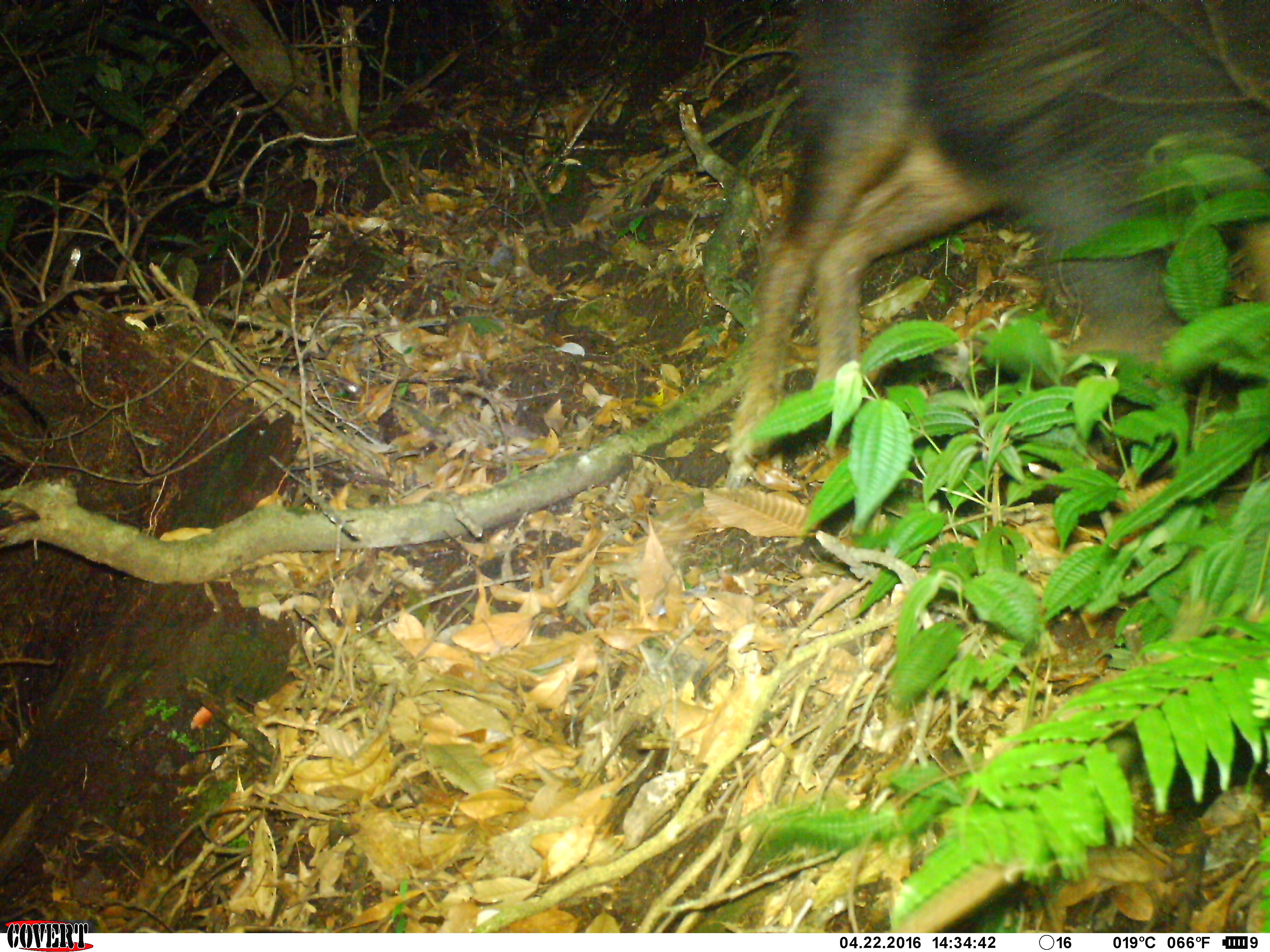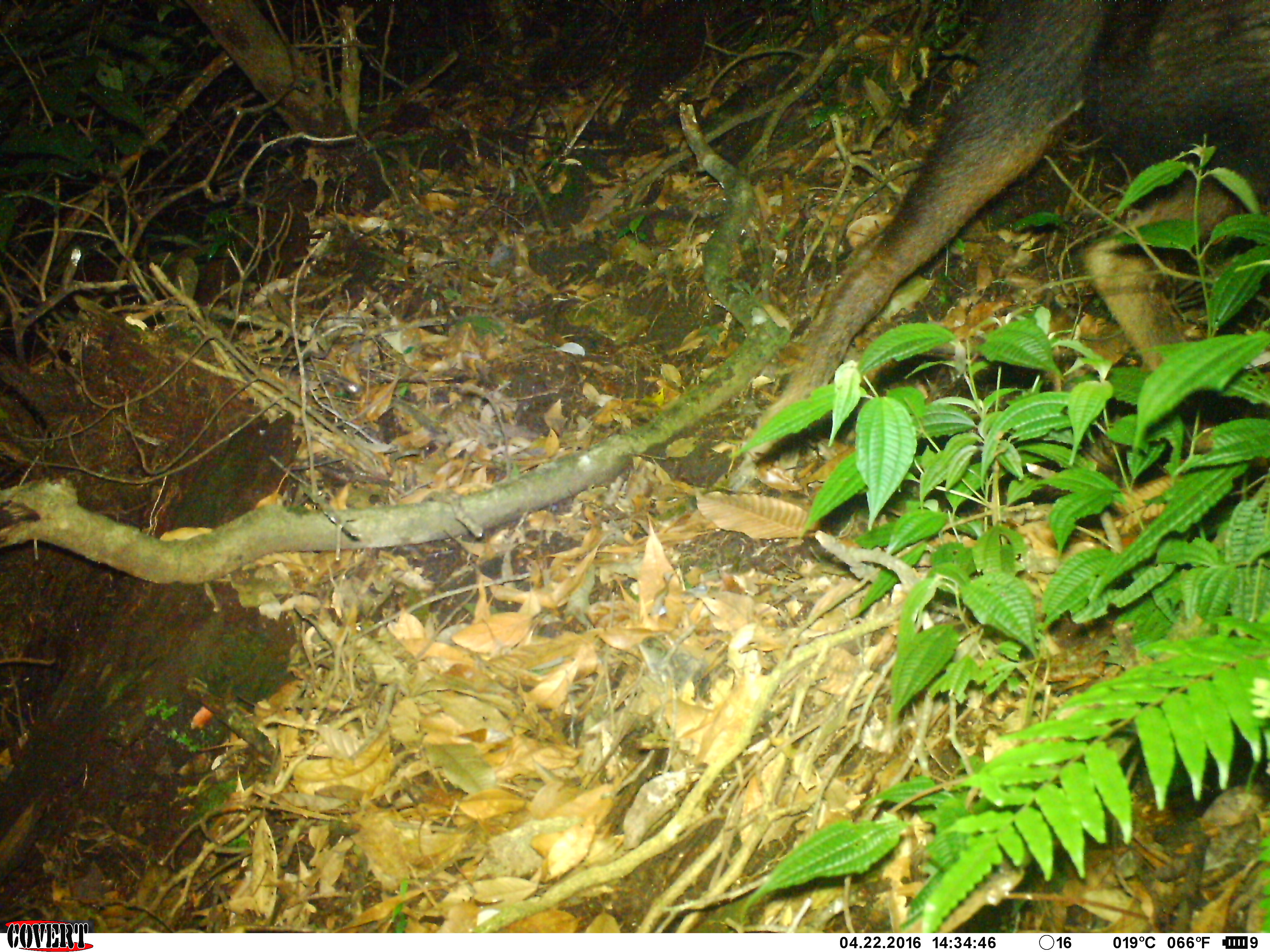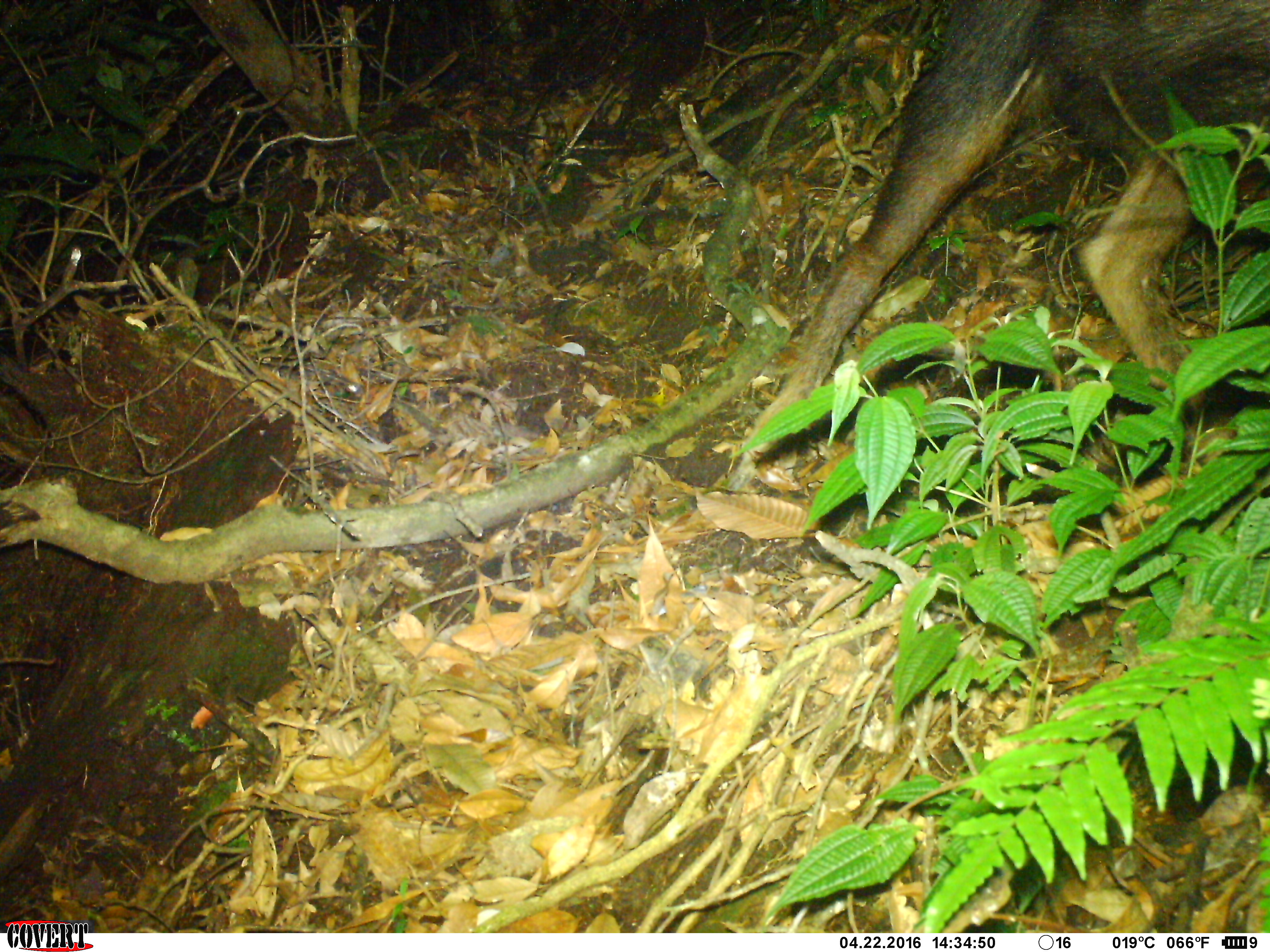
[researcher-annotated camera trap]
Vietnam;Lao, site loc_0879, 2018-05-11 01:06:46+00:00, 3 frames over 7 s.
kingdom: Animalia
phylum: Chordata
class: Mammalia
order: Artiodactyla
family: Bovidae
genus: Capricornis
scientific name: Capricornis sumatraensis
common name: chinese serow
Chinese serow (Capricornis sumatraensis). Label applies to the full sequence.